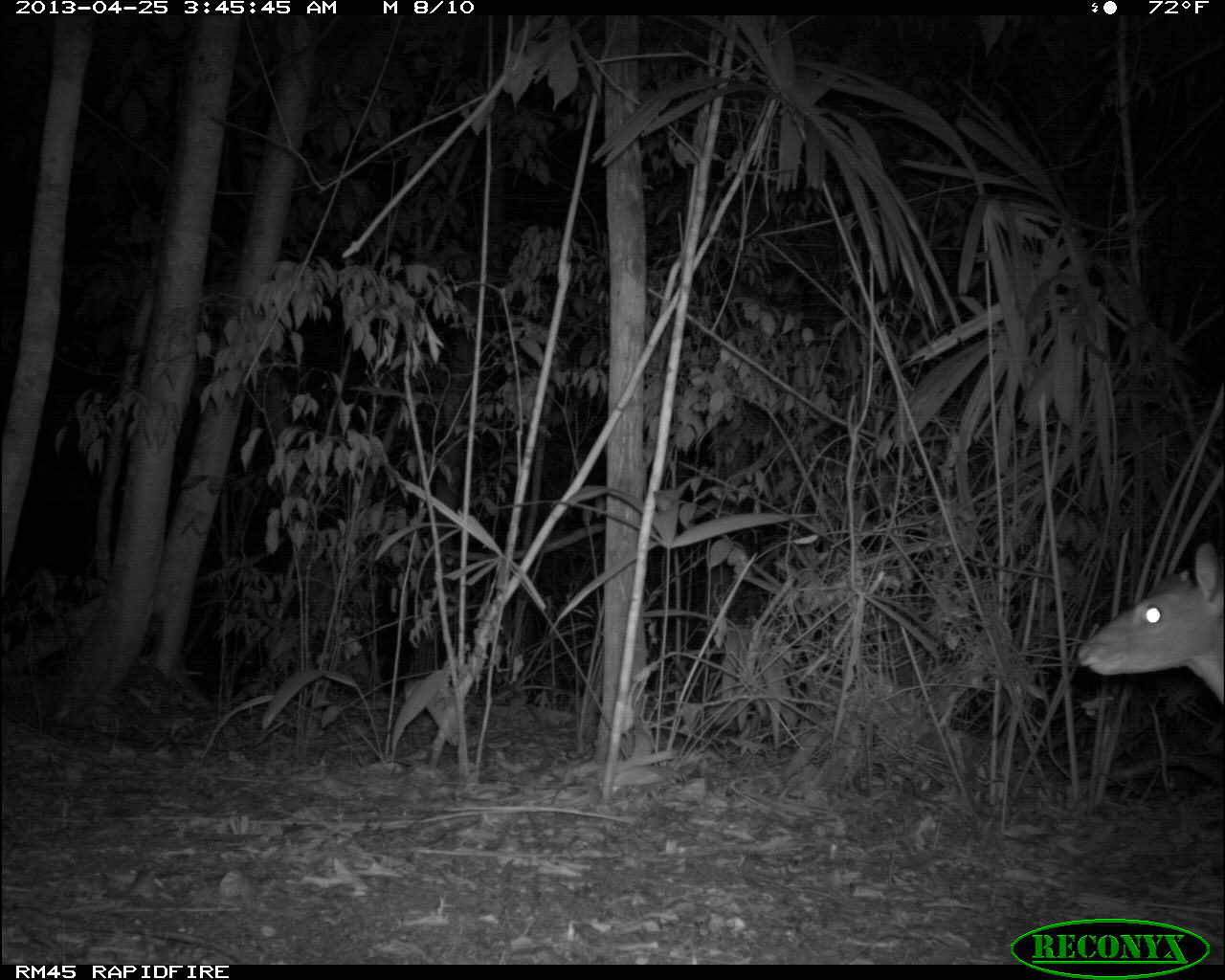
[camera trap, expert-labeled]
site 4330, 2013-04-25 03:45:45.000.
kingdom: Animalia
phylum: Chordata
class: Mammalia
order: Artiodactyla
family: Cervidae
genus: Mazama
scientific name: Mazama temama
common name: central american red brocket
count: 1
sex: male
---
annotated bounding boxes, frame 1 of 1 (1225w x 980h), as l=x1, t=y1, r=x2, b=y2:
mazama temama: l=1074, t=542, r=1225, b=708